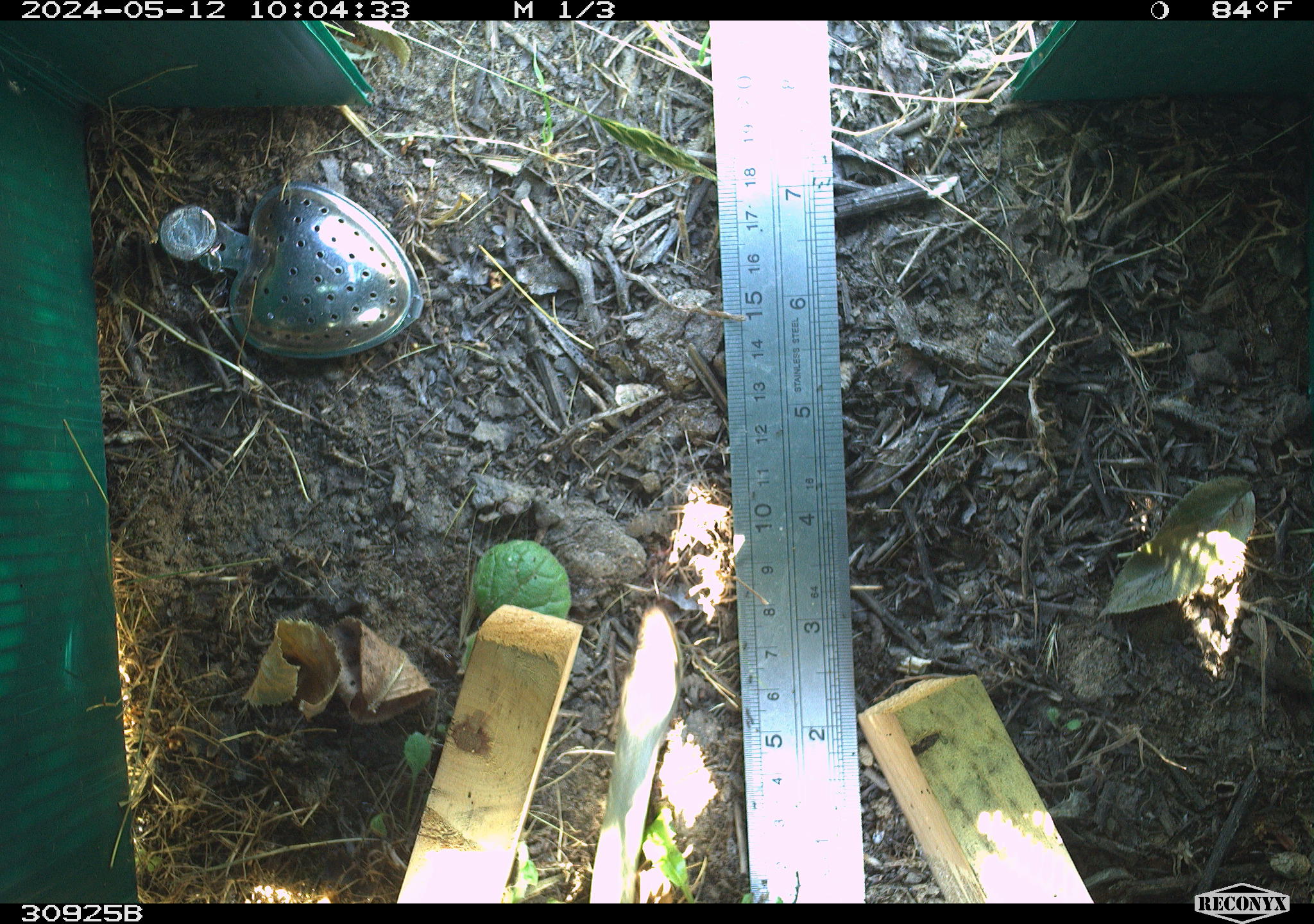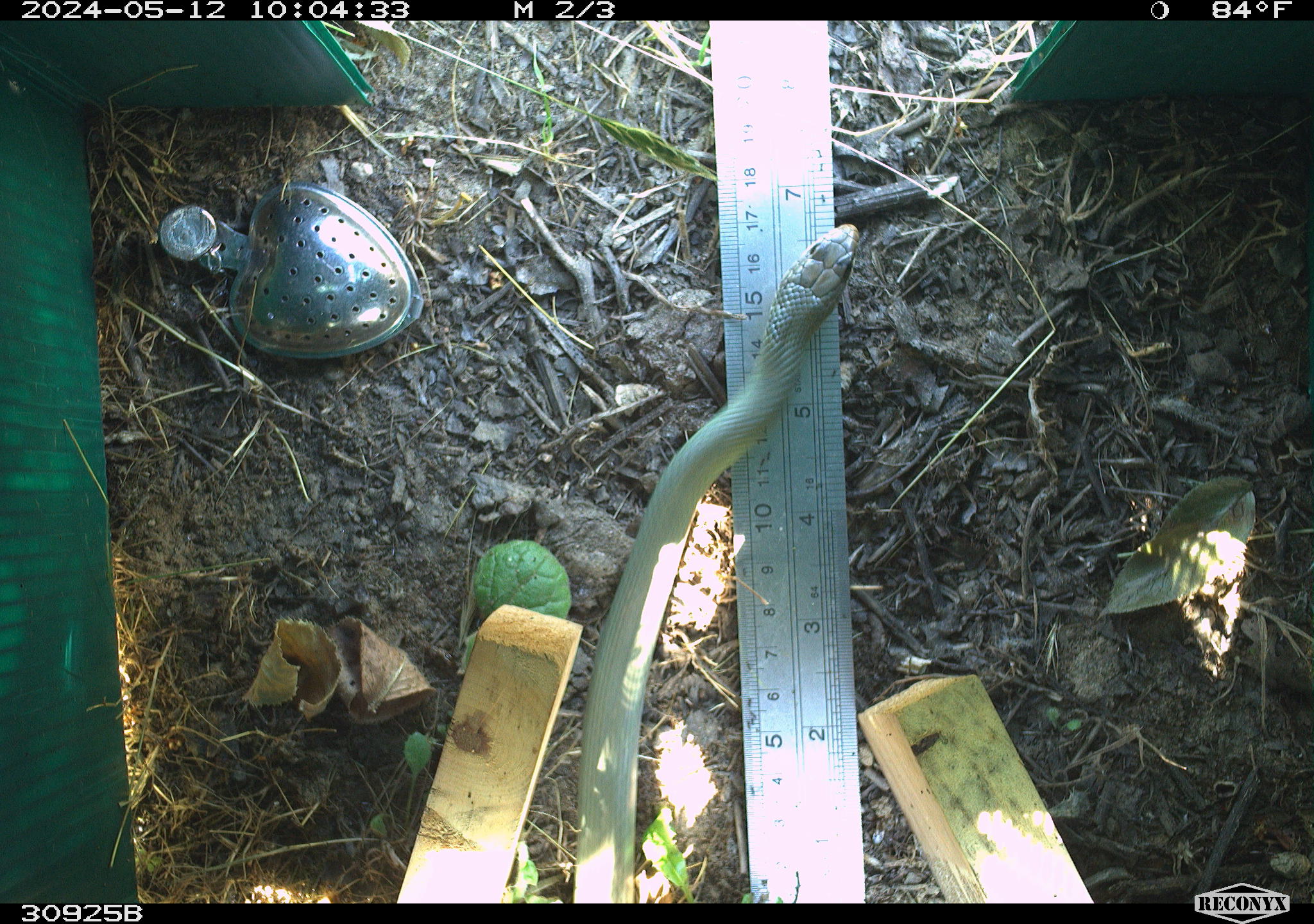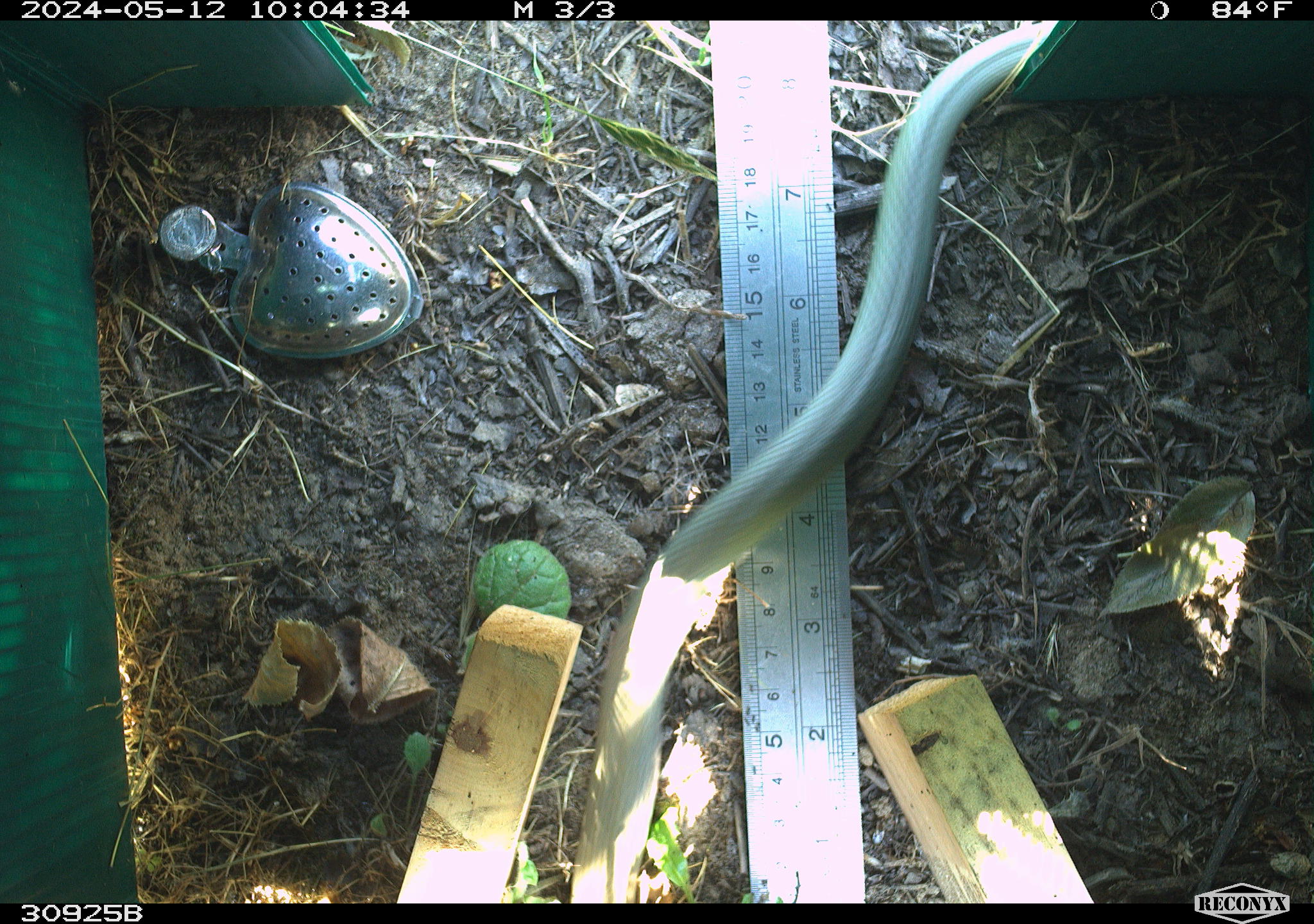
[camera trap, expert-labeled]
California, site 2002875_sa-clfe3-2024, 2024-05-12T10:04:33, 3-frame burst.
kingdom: Animalia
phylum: Chordata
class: Reptilia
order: Squamata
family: Colubridae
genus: Coluber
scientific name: Coluber constrictor mormon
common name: western yellow-bellied racer